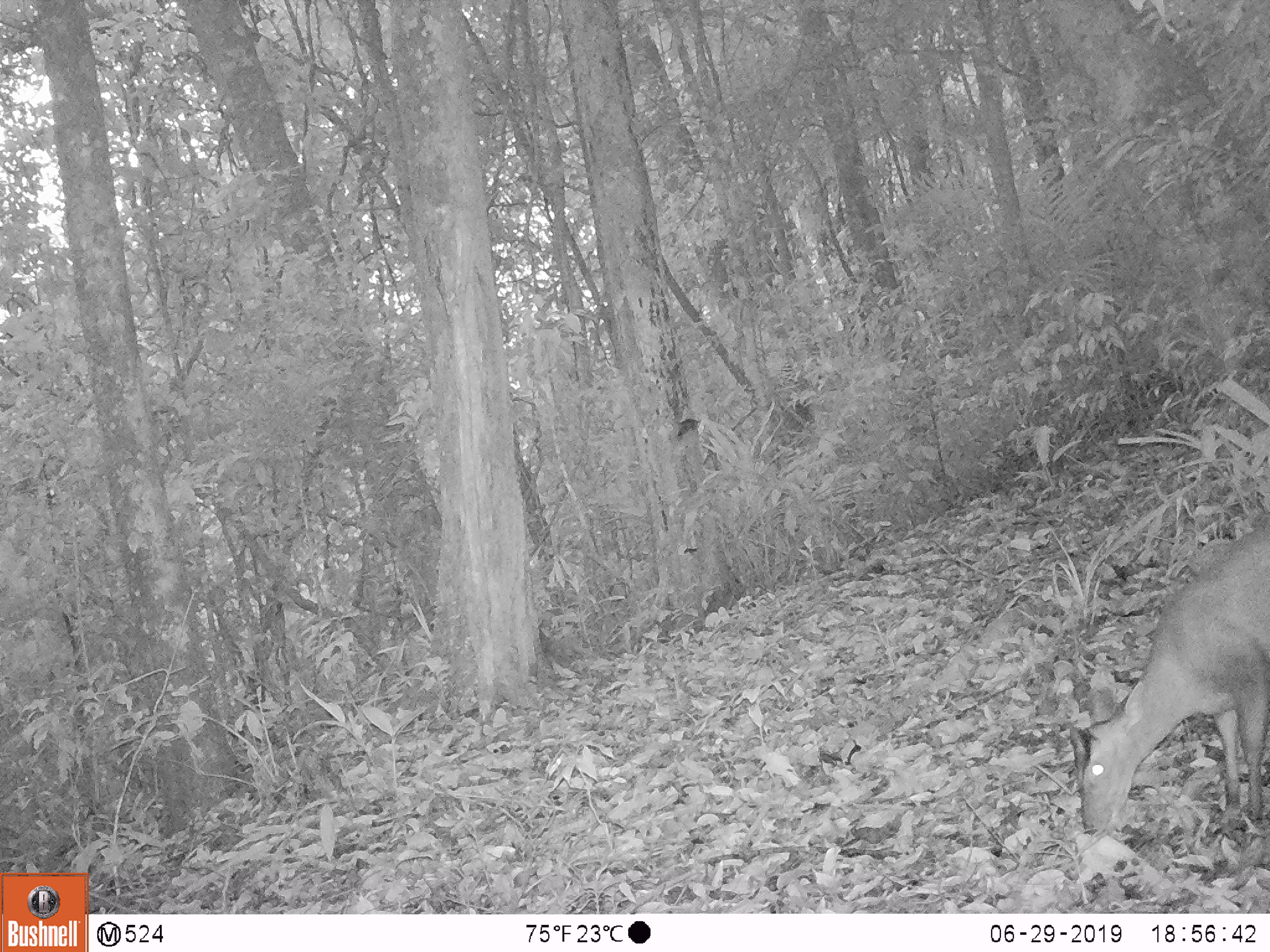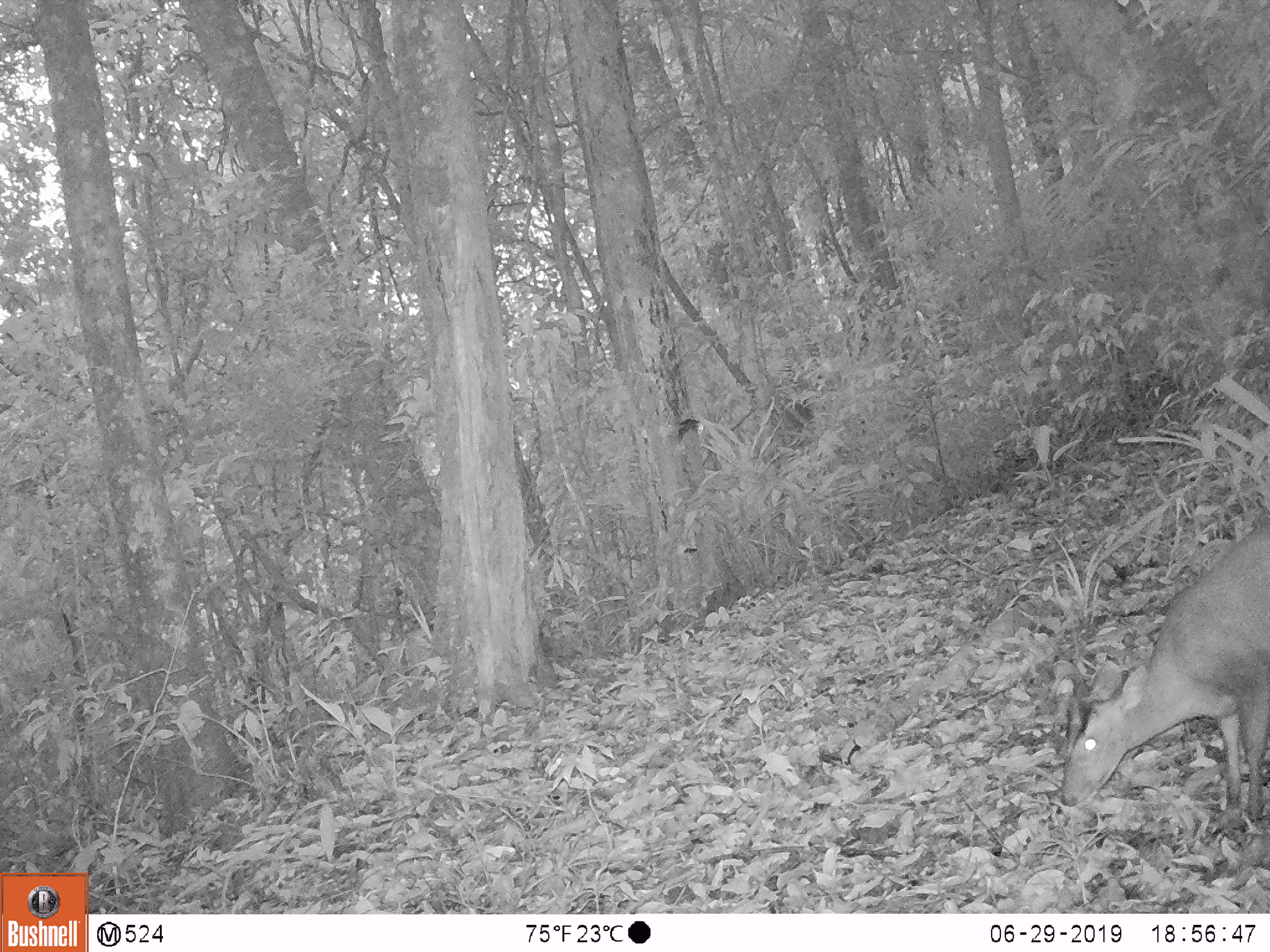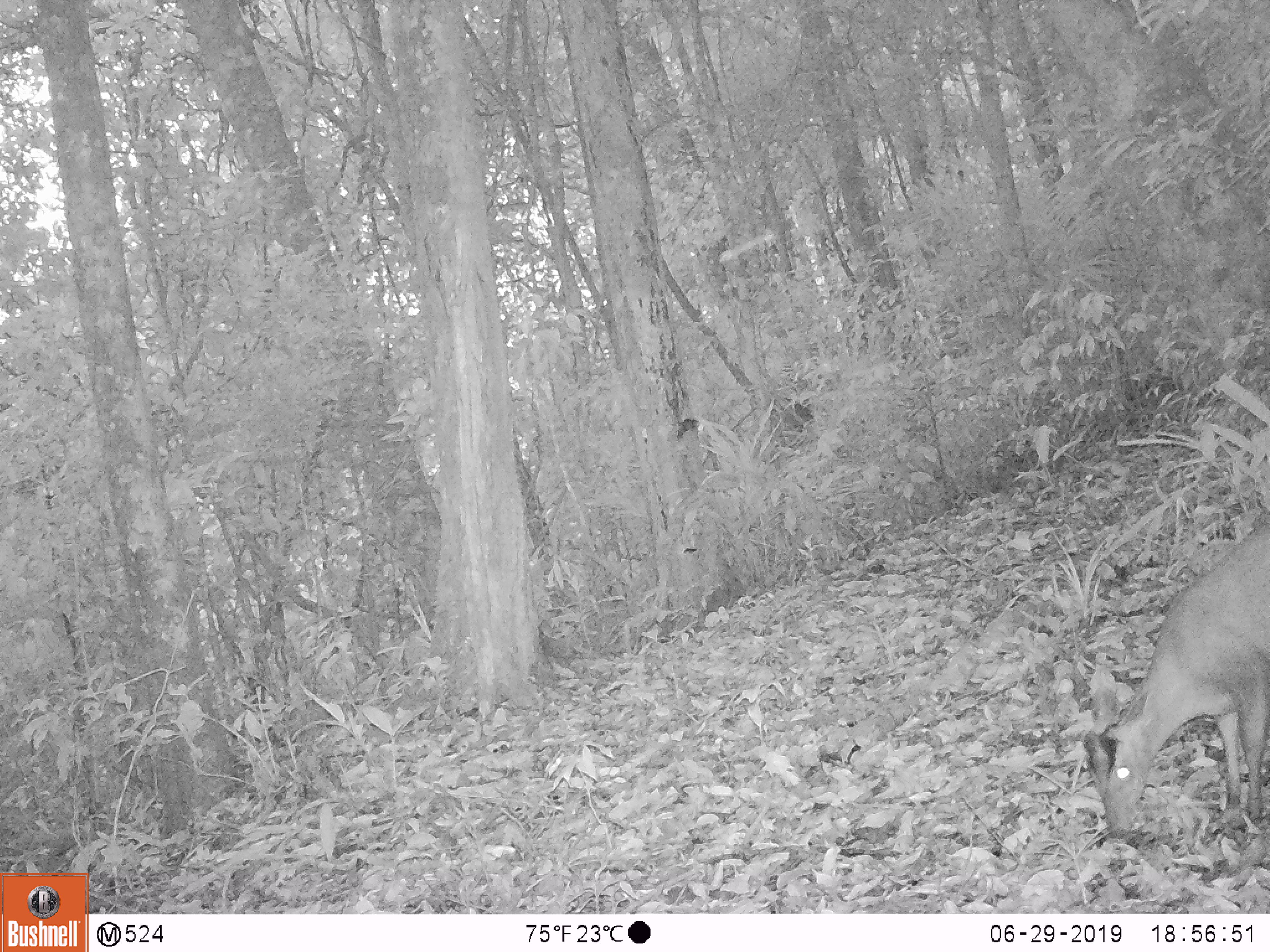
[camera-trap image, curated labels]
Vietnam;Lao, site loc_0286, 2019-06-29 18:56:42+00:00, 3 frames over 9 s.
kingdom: Animalia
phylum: Chordata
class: Mammalia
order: Artiodactyla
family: Cervidae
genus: Muntiacus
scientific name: Muntiacus rooseveltorum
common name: roosevelt's muntjac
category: roosevelts muntjac group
Roosevelts muntjac group (roosevelt's muntjac) (Muntiacus rooseveltorum). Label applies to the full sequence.